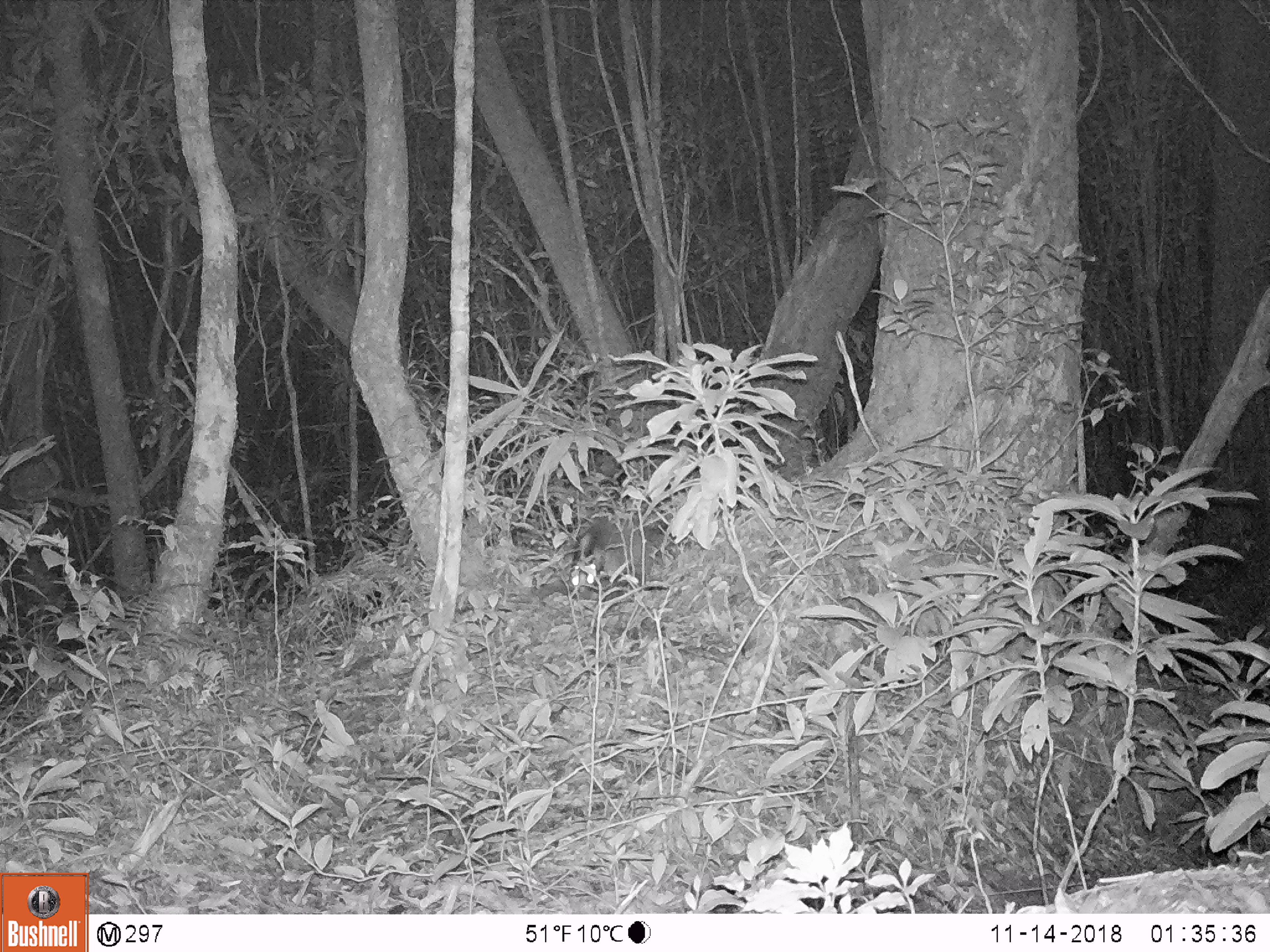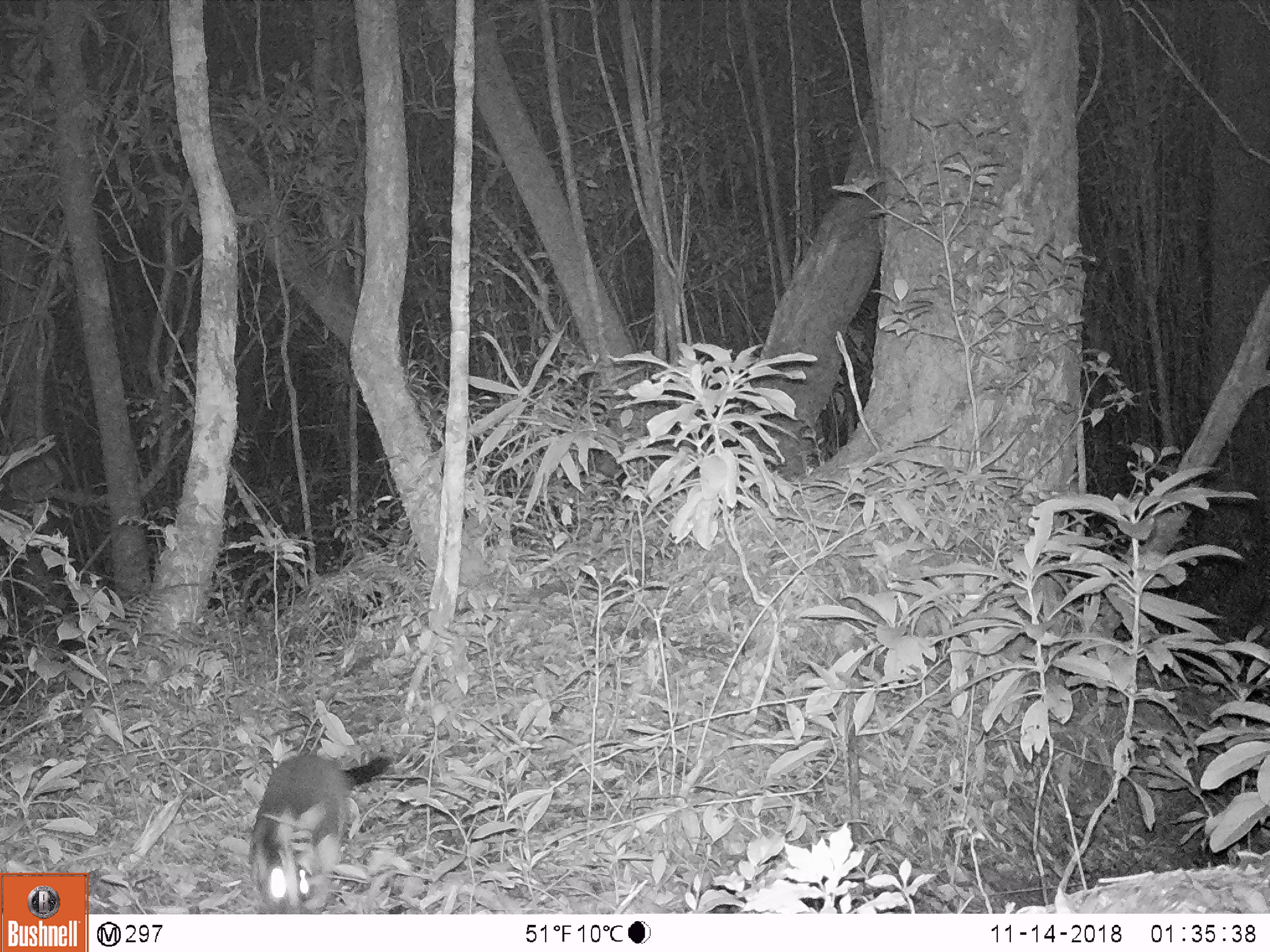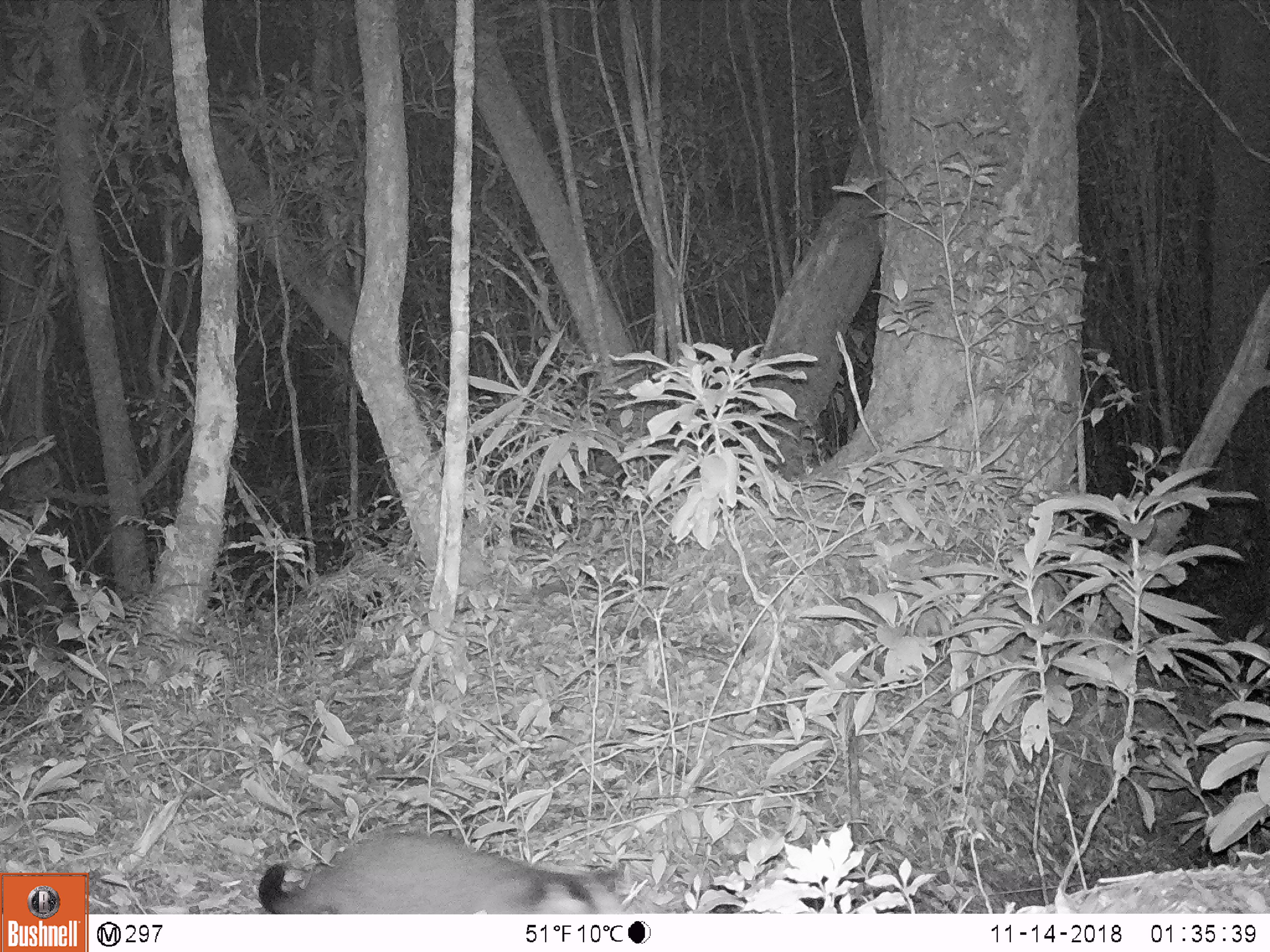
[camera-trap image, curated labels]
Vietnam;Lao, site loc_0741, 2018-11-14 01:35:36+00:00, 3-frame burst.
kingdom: Animalia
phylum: Chordata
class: Mammalia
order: Carnivora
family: Viverridae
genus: Paguma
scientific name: Paguma larvata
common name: masked palm civet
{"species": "masked palm civet (Paguma larvata)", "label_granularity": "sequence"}